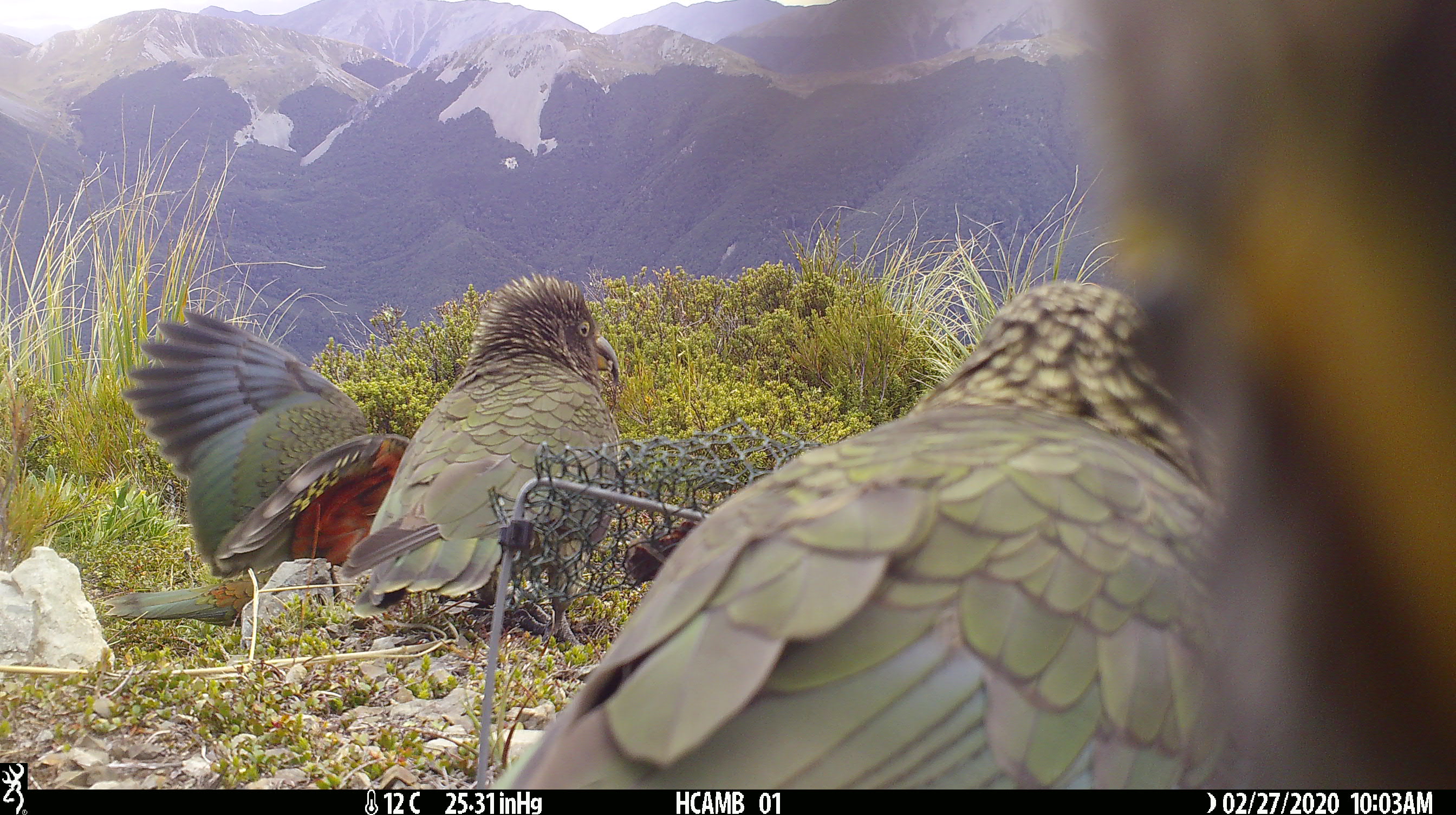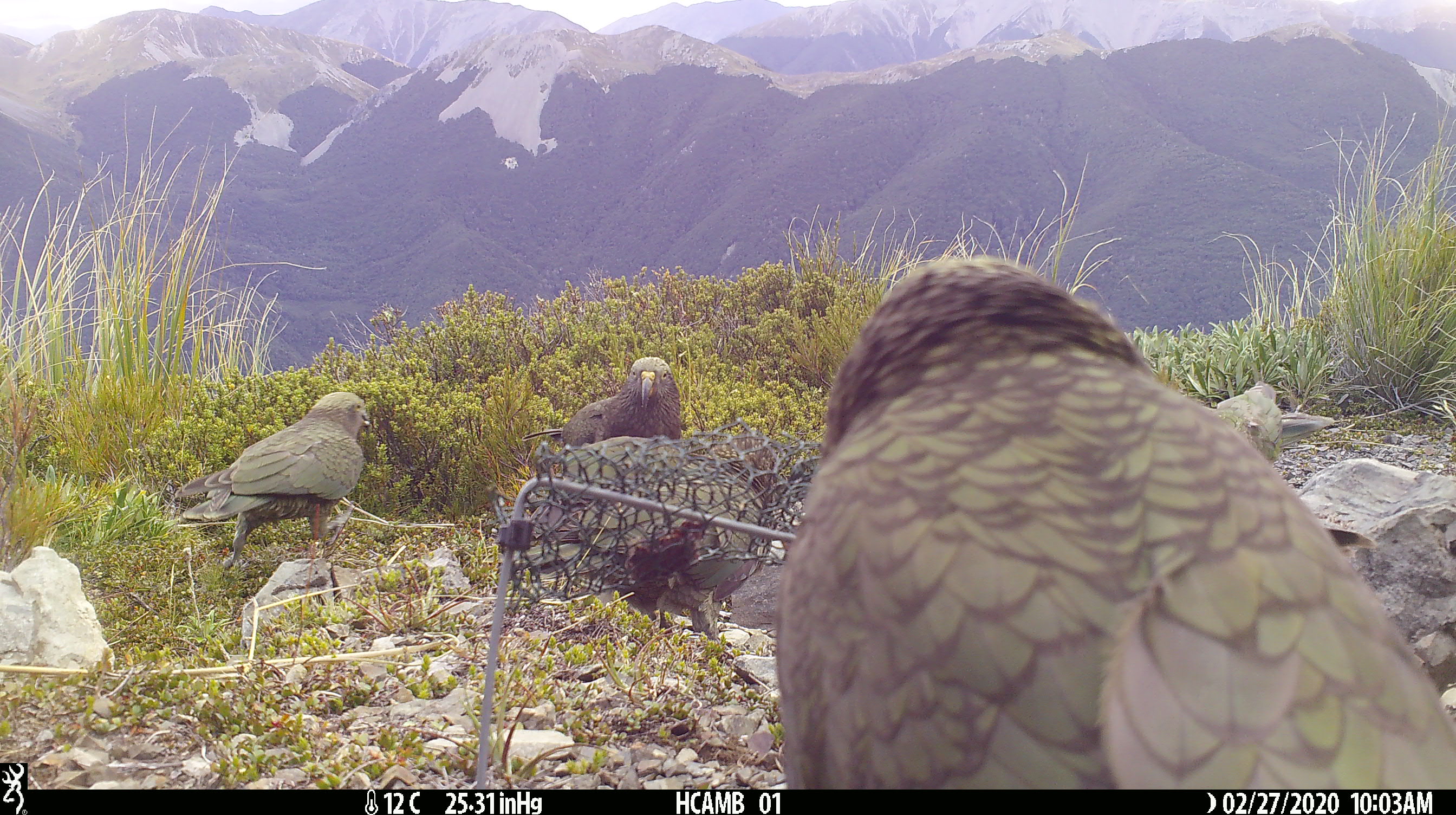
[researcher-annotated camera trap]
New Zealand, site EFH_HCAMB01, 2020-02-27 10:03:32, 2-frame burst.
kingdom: Animalia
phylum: Chordata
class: Aves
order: Psittaciformes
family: Strigopidae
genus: Nestor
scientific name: Nestor notabilis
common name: kea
Kea (Nestor notabilis).